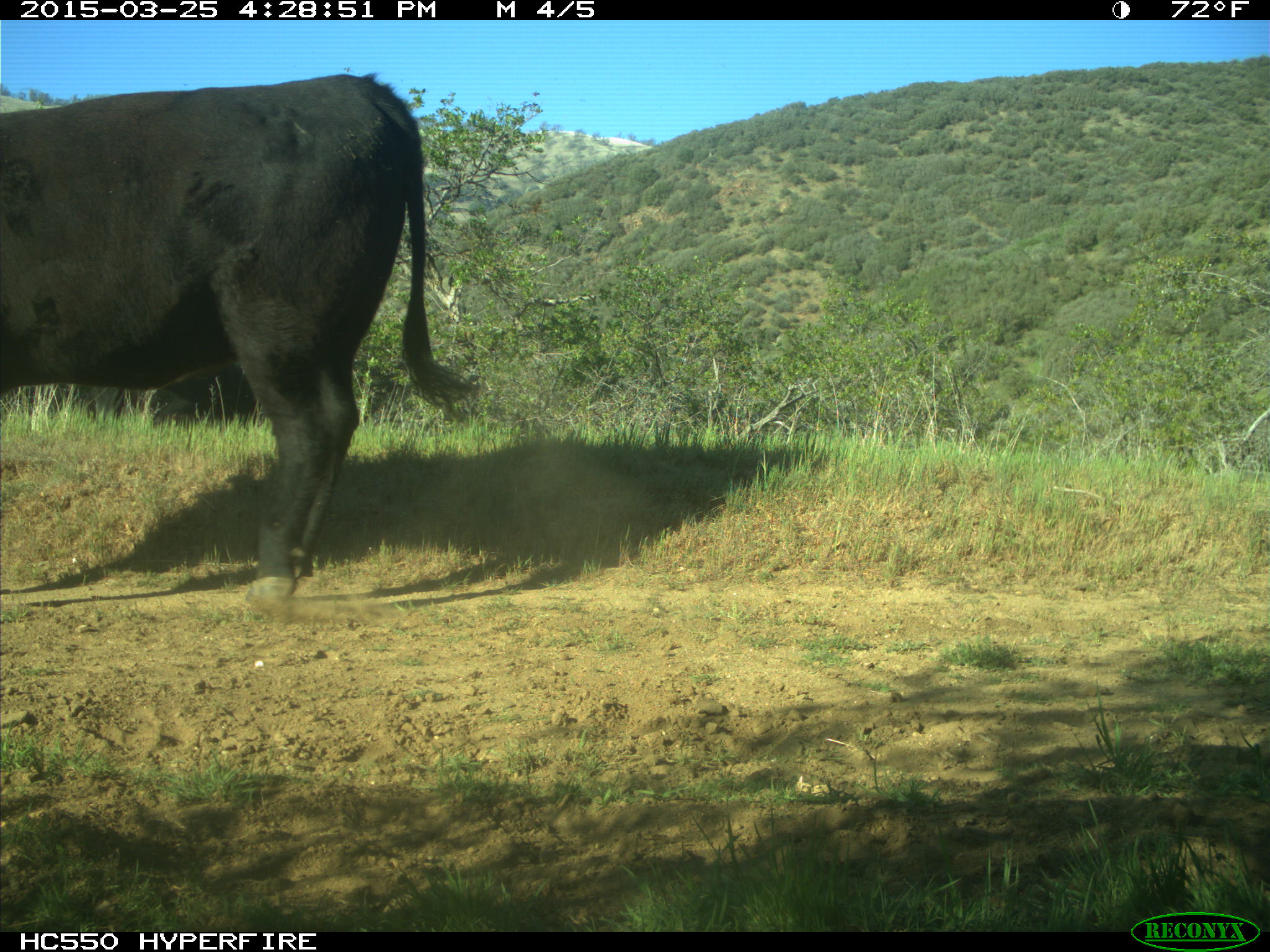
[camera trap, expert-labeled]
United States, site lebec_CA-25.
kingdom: Animalia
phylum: Chordata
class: Mammalia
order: Artiodactyla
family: Bovidae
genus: Bos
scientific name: Bos taurus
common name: domestic cow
Bos taurus (domestic cow).